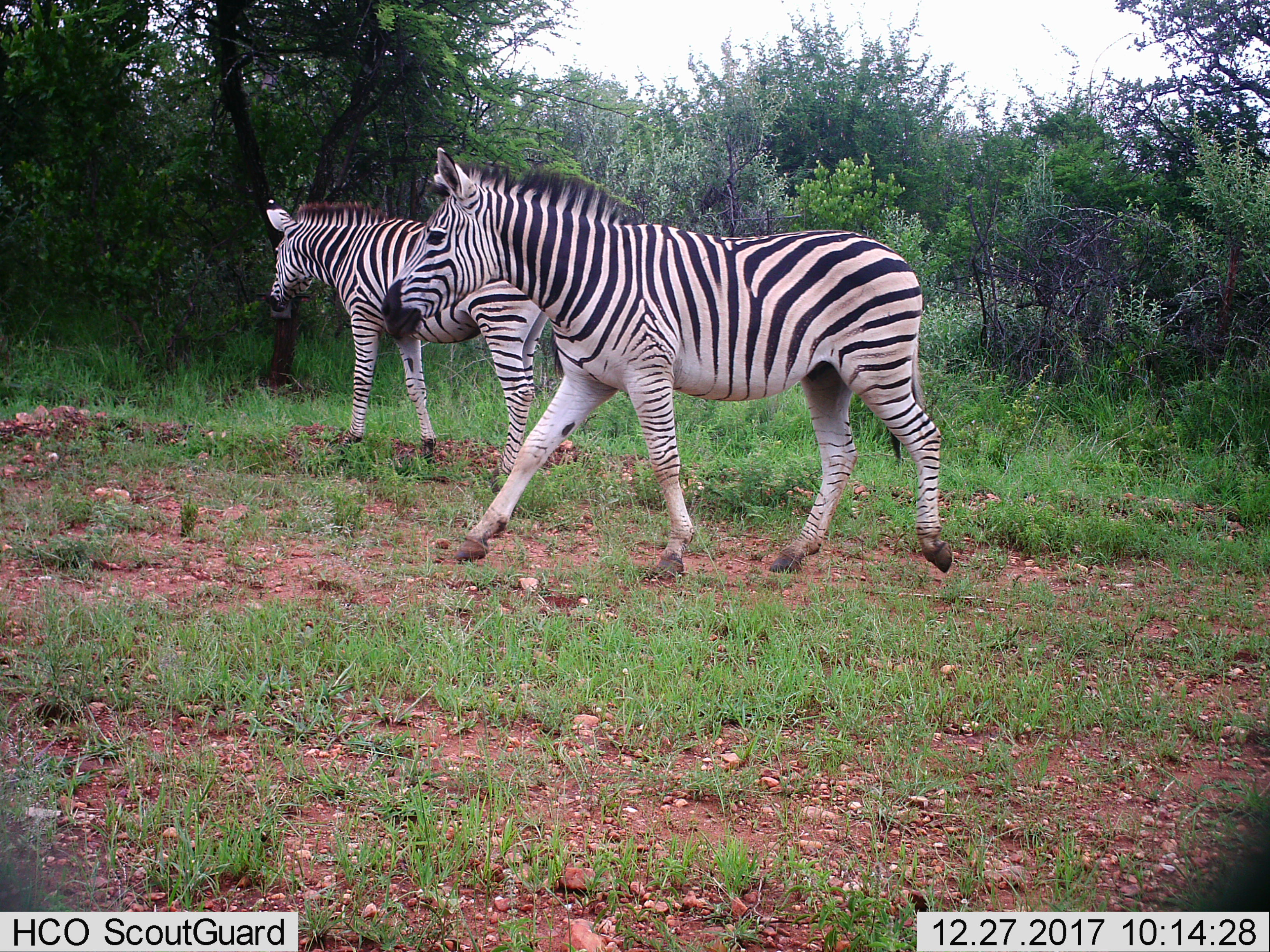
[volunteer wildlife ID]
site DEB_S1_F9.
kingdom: Animalia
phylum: Chordata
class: Mammalia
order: Perissodactyla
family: Equidae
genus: Equus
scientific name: Equus quagga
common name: plains zebra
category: zebraplains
Zebraplains (plains zebra) (Equus quagga), count 2. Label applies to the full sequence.